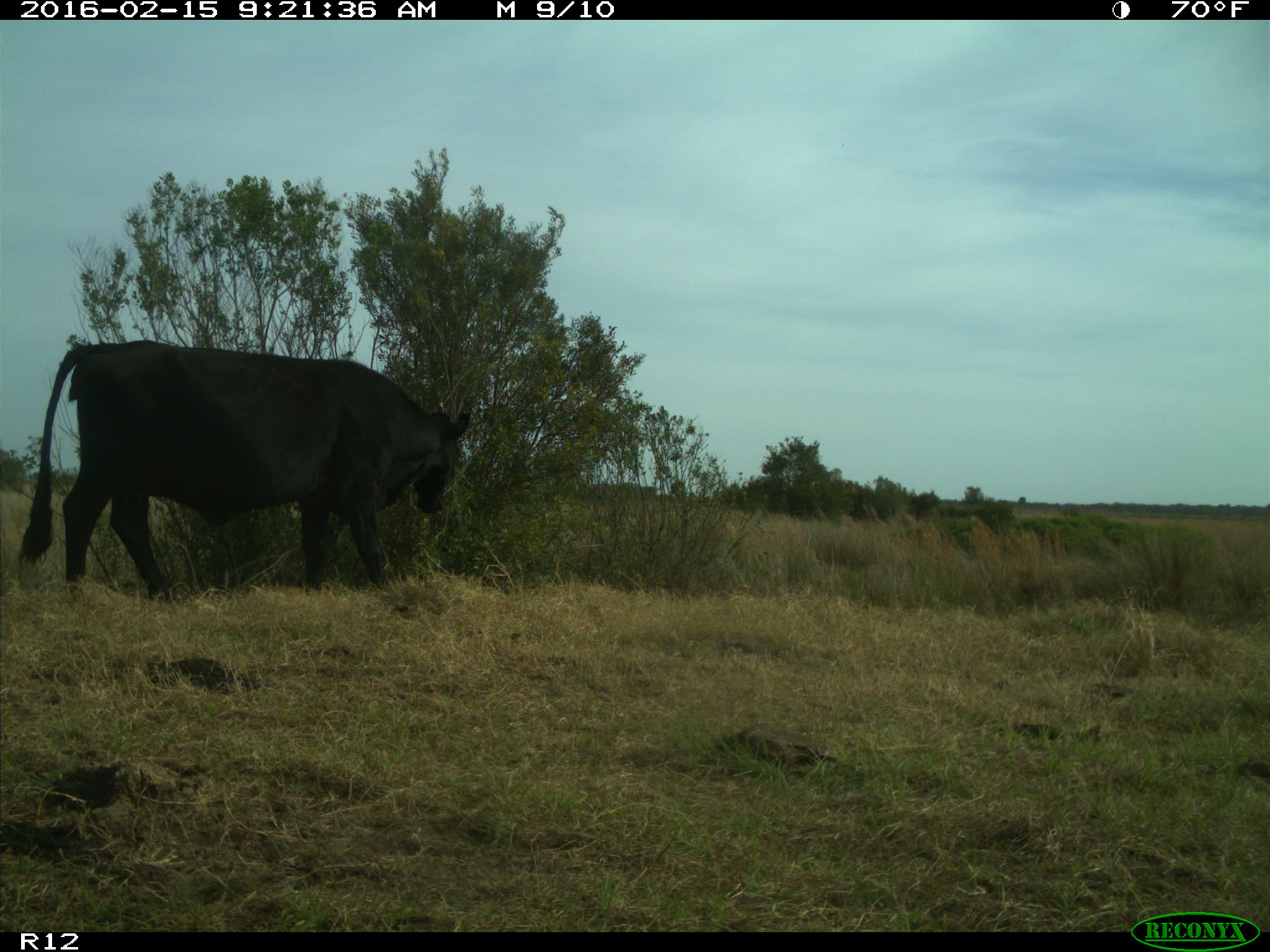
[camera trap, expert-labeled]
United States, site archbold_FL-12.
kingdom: Animalia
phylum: Chordata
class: Mammalia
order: Artiodactyla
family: Bovidae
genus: Bos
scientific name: Bos taurus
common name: domestic cow